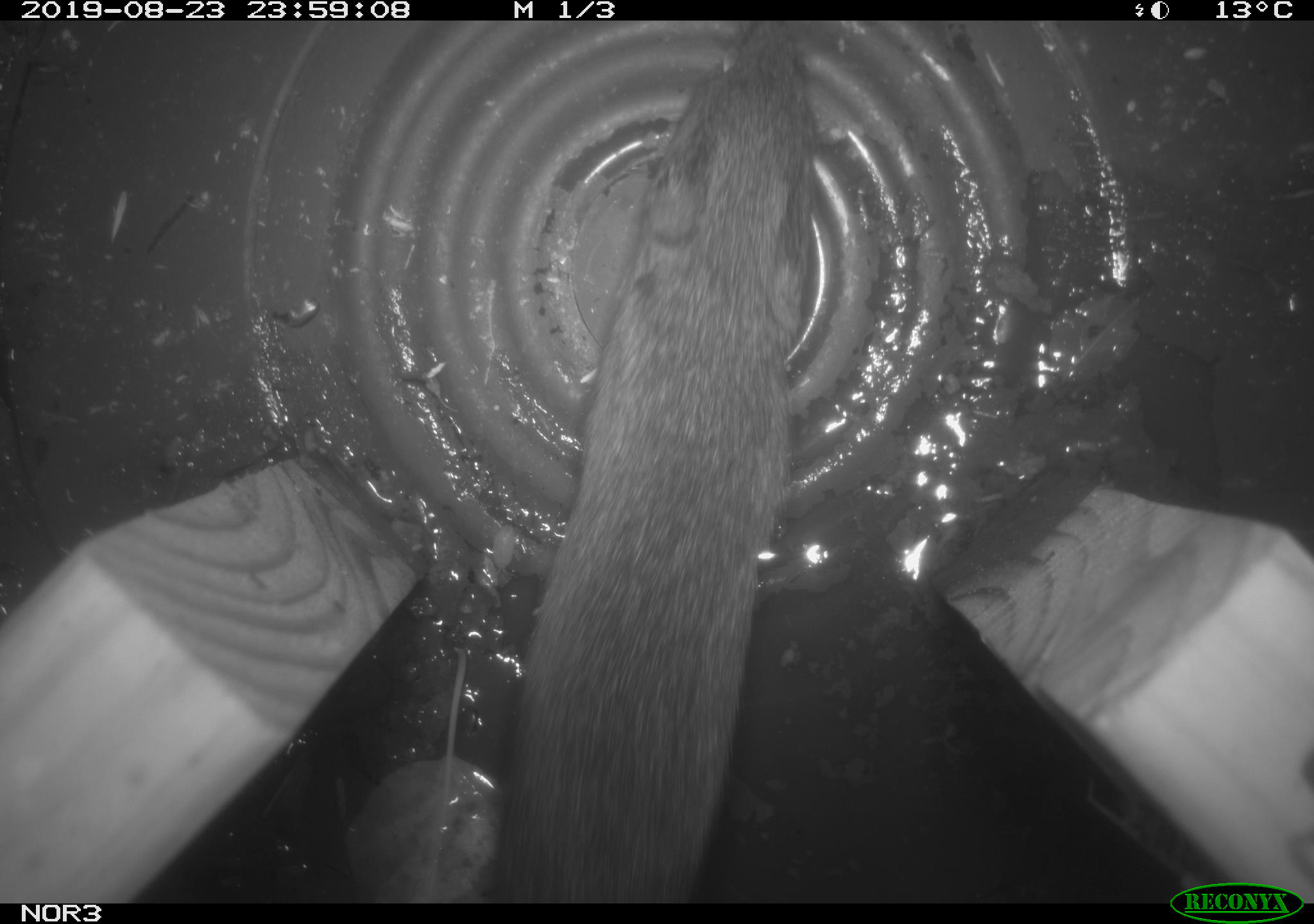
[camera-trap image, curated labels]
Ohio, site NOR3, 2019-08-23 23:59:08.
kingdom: Animalia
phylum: Chordata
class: Mammalia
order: Rodentia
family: Cricetidae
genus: Microtus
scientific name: Microtus pennsylvanicus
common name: meadow vole